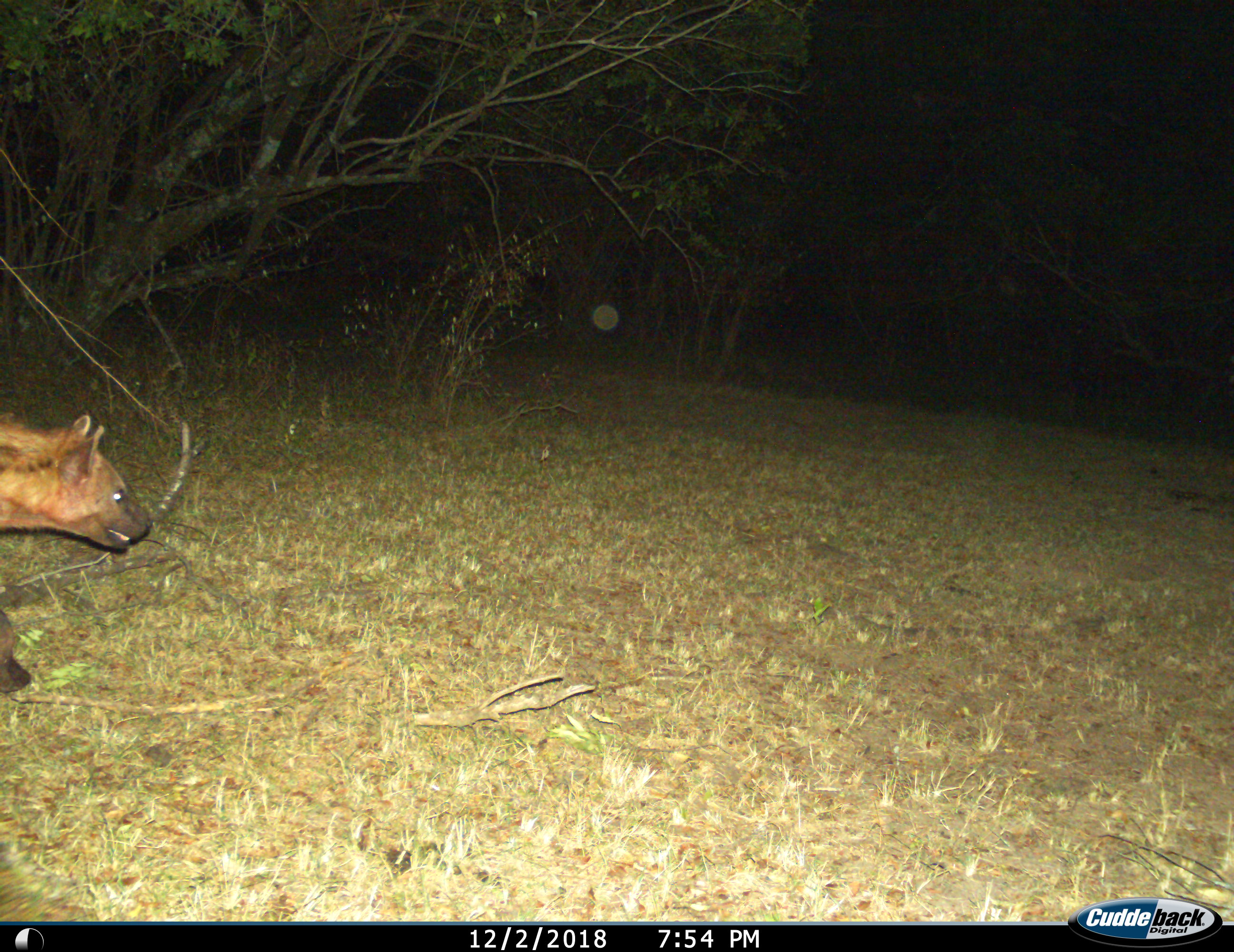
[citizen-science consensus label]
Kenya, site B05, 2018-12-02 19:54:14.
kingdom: Animalia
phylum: Chordata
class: Mammalia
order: Carnivora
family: Hyaenidae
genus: Crocuta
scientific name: Crocuta crocuta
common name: spotted hyena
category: hyenaspotted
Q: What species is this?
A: Hyenaspotted (spotted hyena) (Crocuta crocuta).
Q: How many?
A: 1.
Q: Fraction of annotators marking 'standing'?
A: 11%.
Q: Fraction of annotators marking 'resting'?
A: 0%.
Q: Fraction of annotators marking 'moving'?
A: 78%.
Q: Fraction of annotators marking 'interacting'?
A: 0%.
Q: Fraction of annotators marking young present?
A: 0%.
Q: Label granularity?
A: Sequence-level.